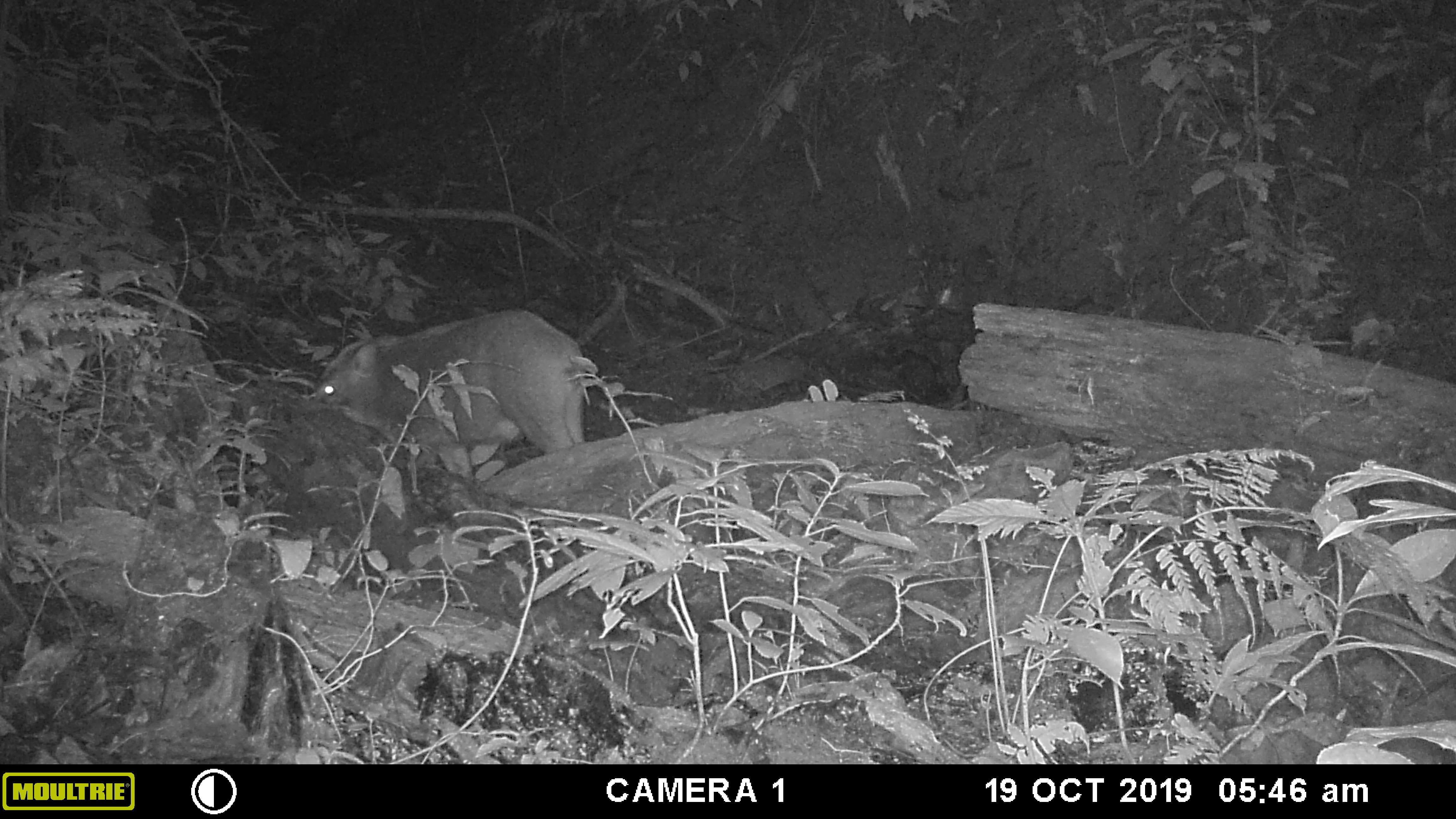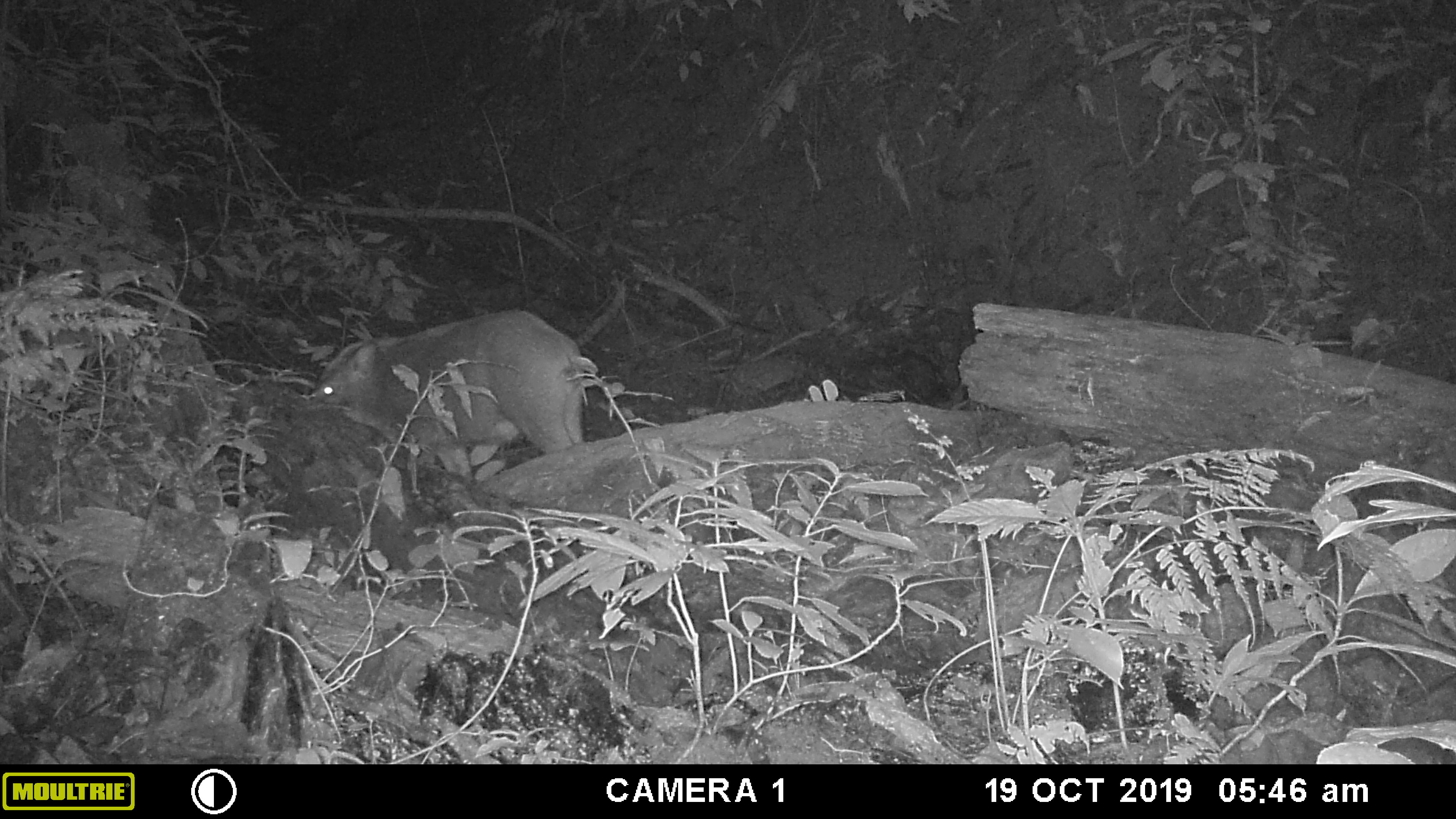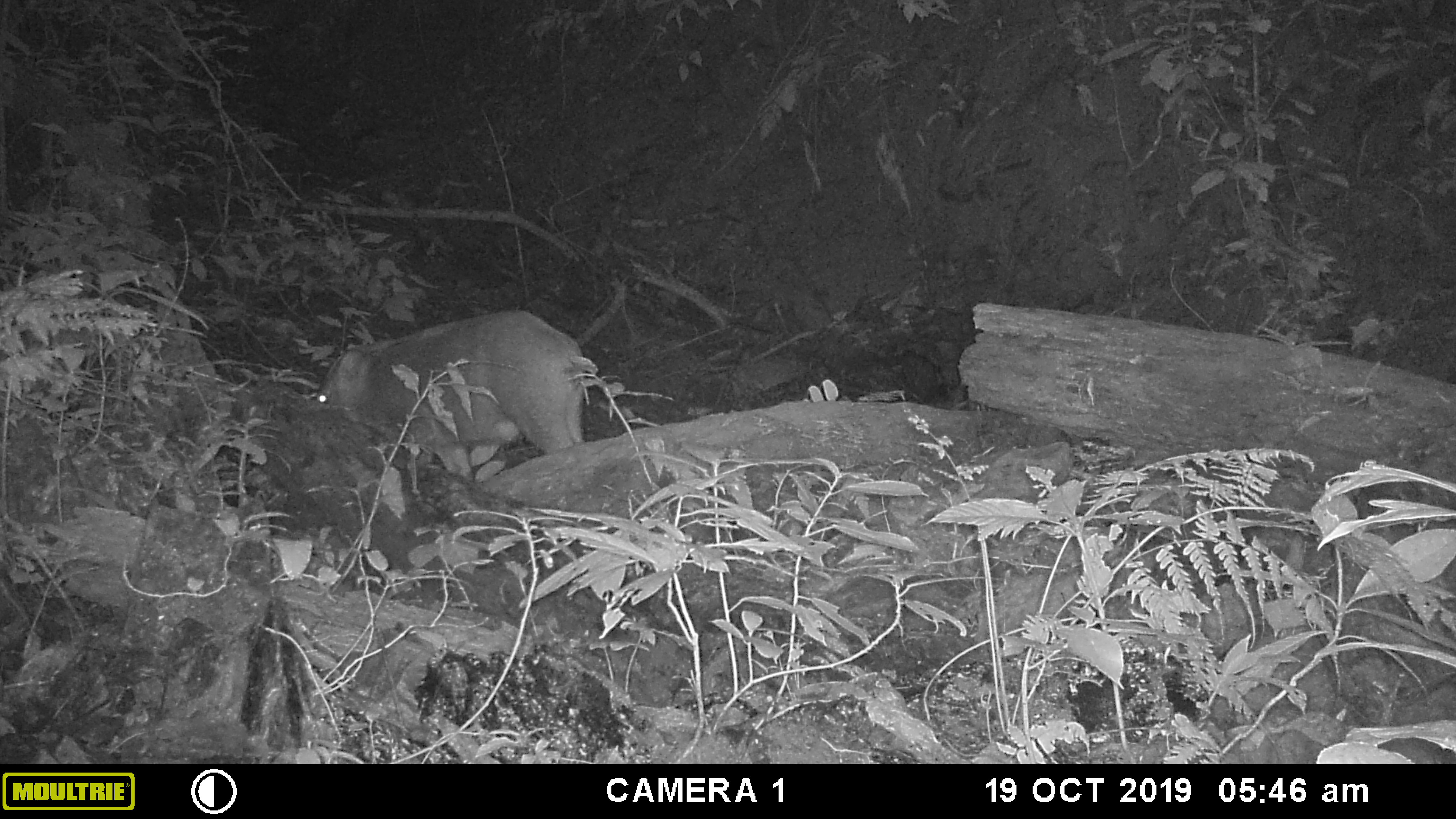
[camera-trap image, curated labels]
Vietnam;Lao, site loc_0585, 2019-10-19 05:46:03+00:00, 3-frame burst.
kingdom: Animalia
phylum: Chordata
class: Mammalia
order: Artiodactyla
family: Suidae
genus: Sus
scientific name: Sus scrofa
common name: eurasian wild pig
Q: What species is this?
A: Eurasian wild pig (Sus scrofa).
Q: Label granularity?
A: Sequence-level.